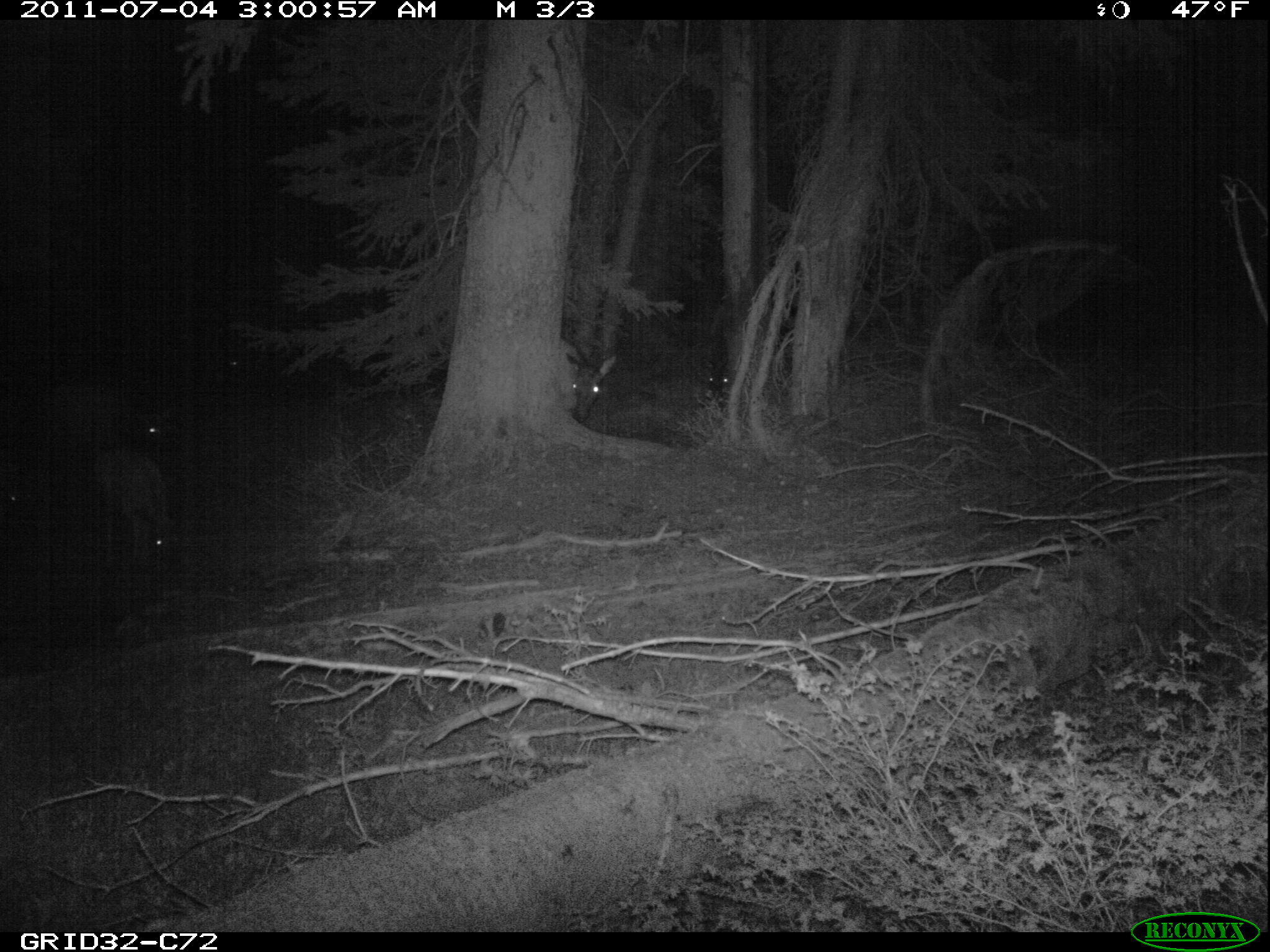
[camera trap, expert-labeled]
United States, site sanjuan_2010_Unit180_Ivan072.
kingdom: Animalia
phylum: Chordata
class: Mammalia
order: Artiodactyla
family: Cervidae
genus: Cervus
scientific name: Cervus elaphus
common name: red deer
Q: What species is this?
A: Cervus elaphus (red deer).